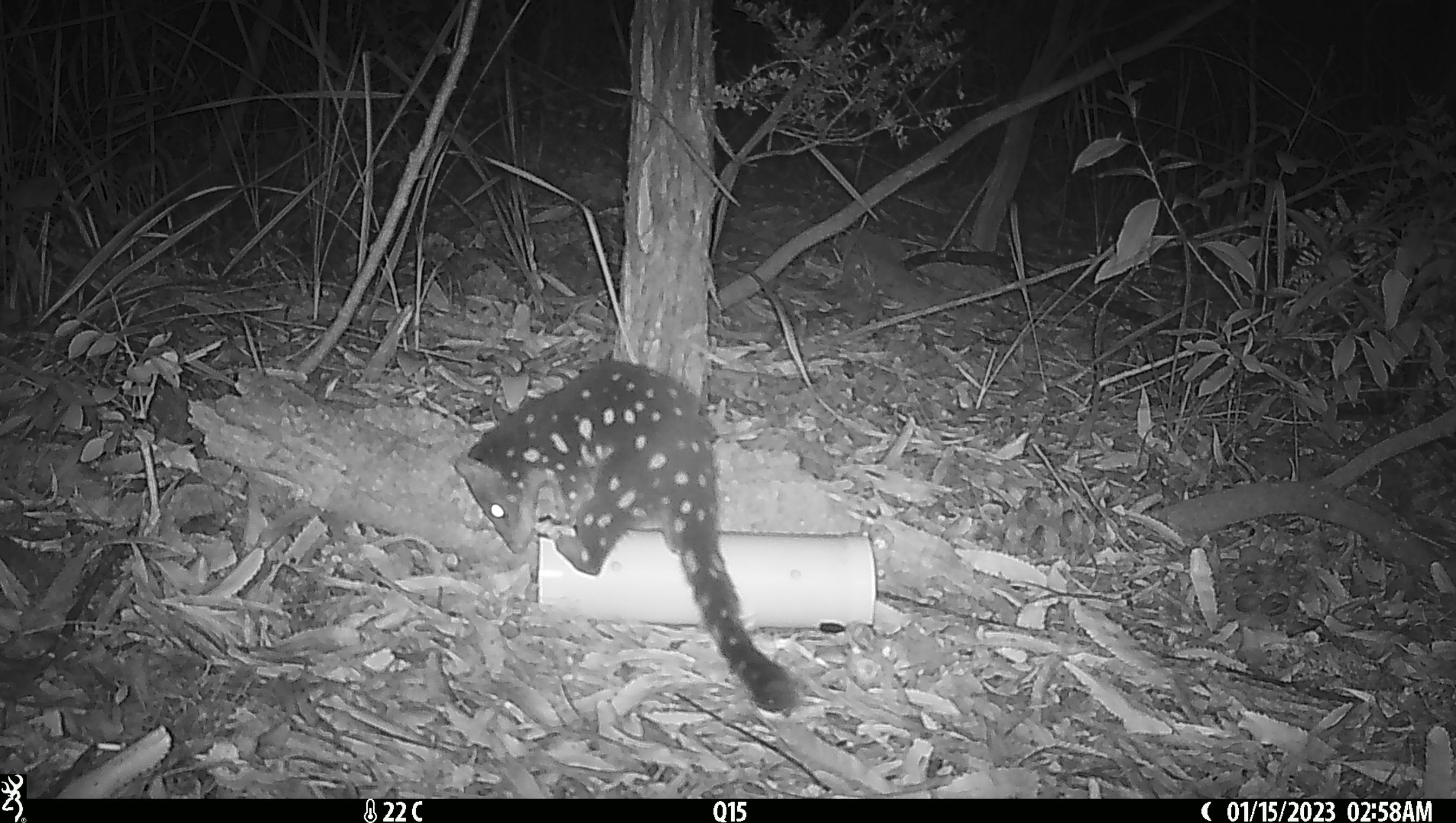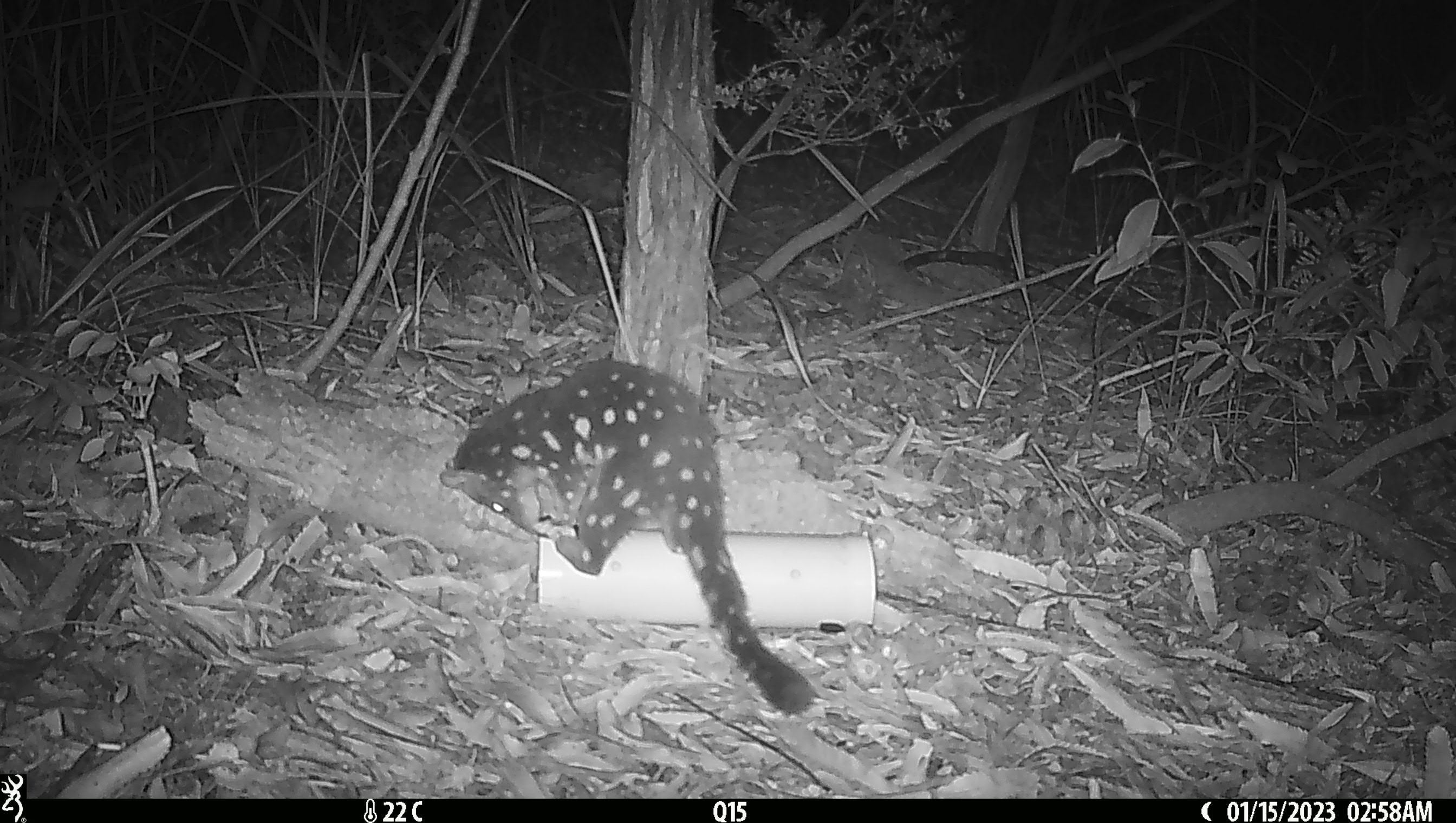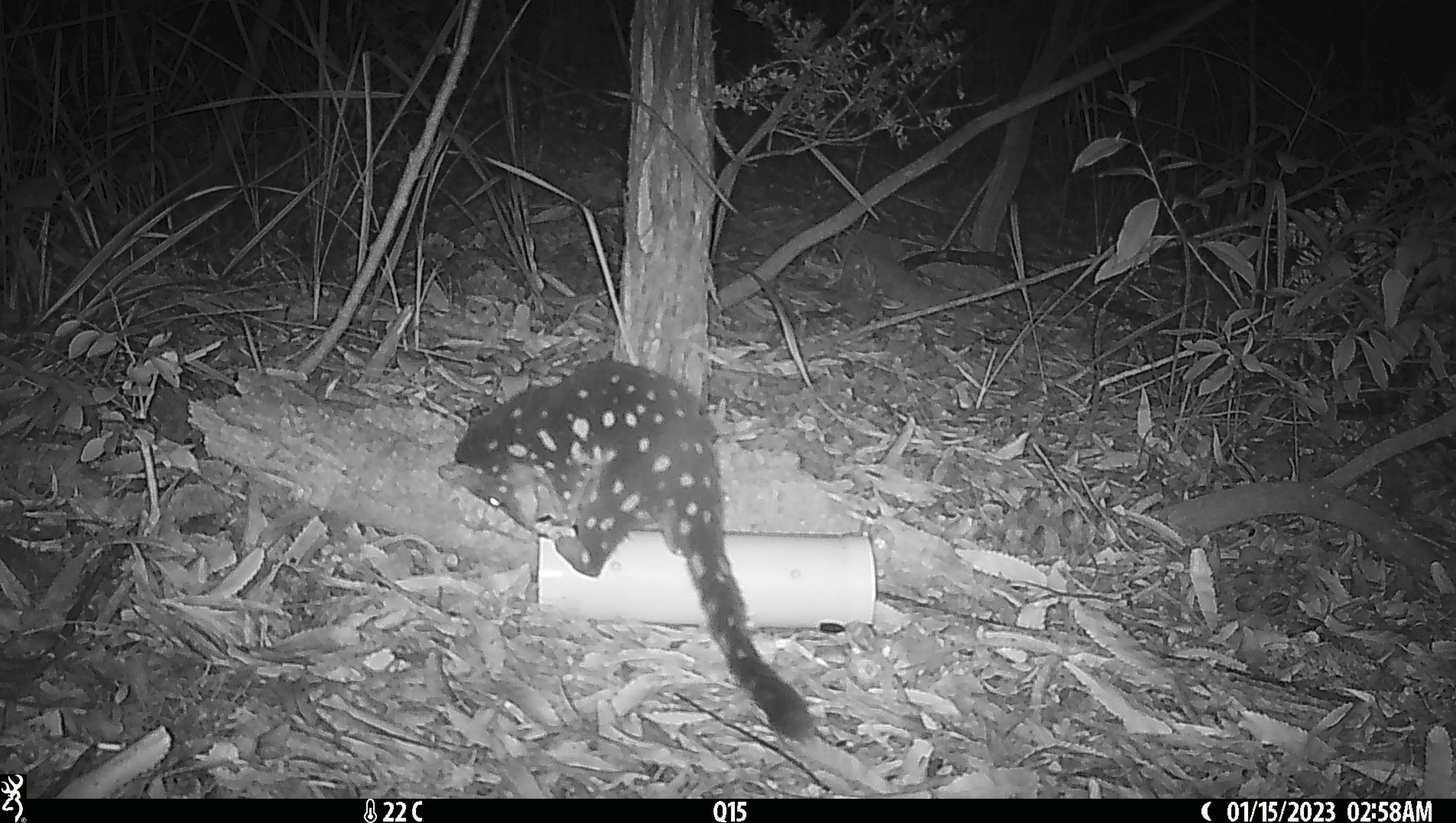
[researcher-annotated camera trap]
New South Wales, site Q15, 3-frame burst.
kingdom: Animalia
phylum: Chordata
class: Mammalia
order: Dasyuromorphia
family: Dasyuridae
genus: Dasyurus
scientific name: Dasyurus maculatus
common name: spotted-tailed quoll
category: quoll